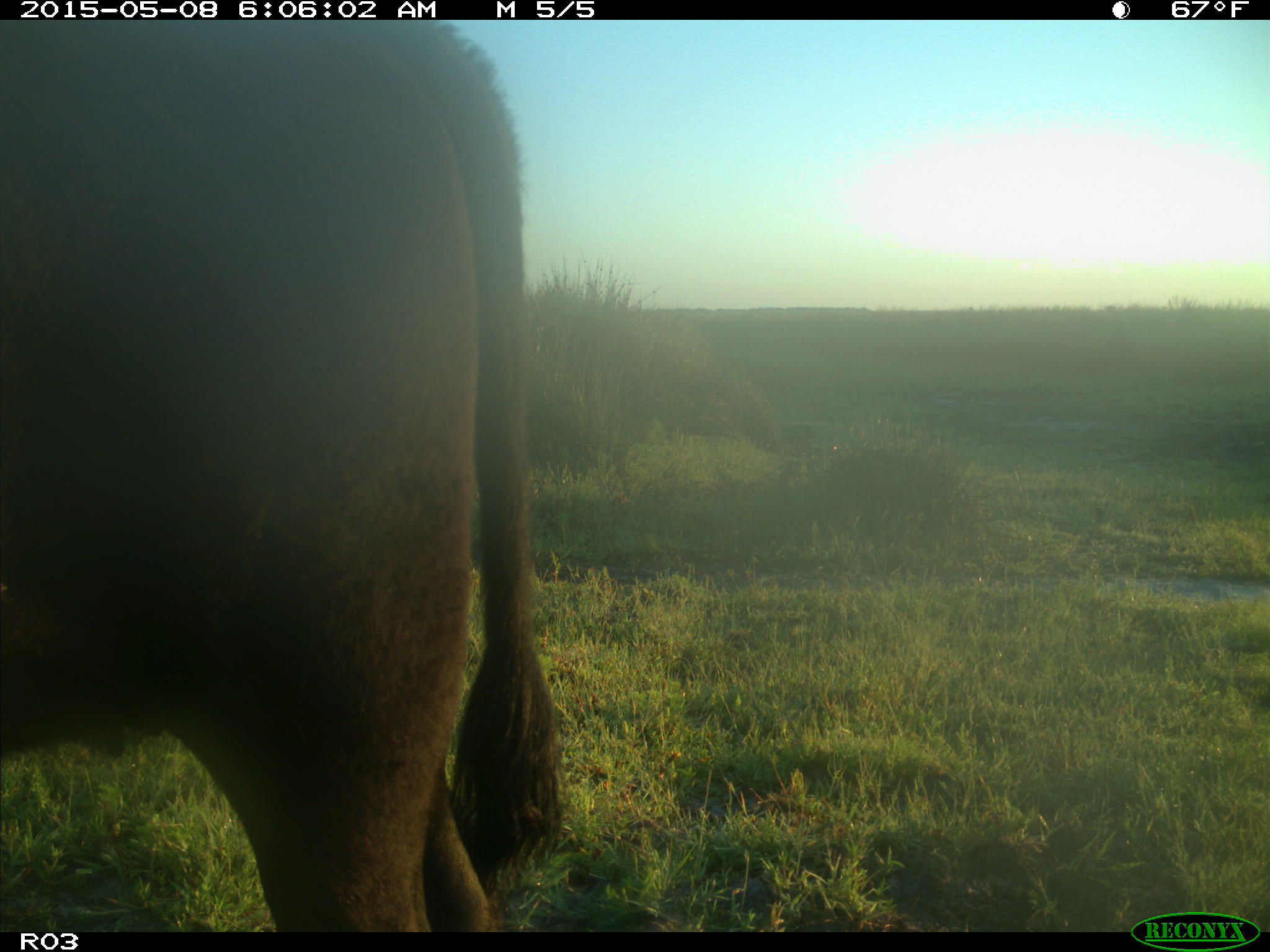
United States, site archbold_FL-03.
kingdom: Animalia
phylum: Chordata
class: Mammalia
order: Artiodactyla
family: Bovidae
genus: Bos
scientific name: Bos taurus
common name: domestic cow